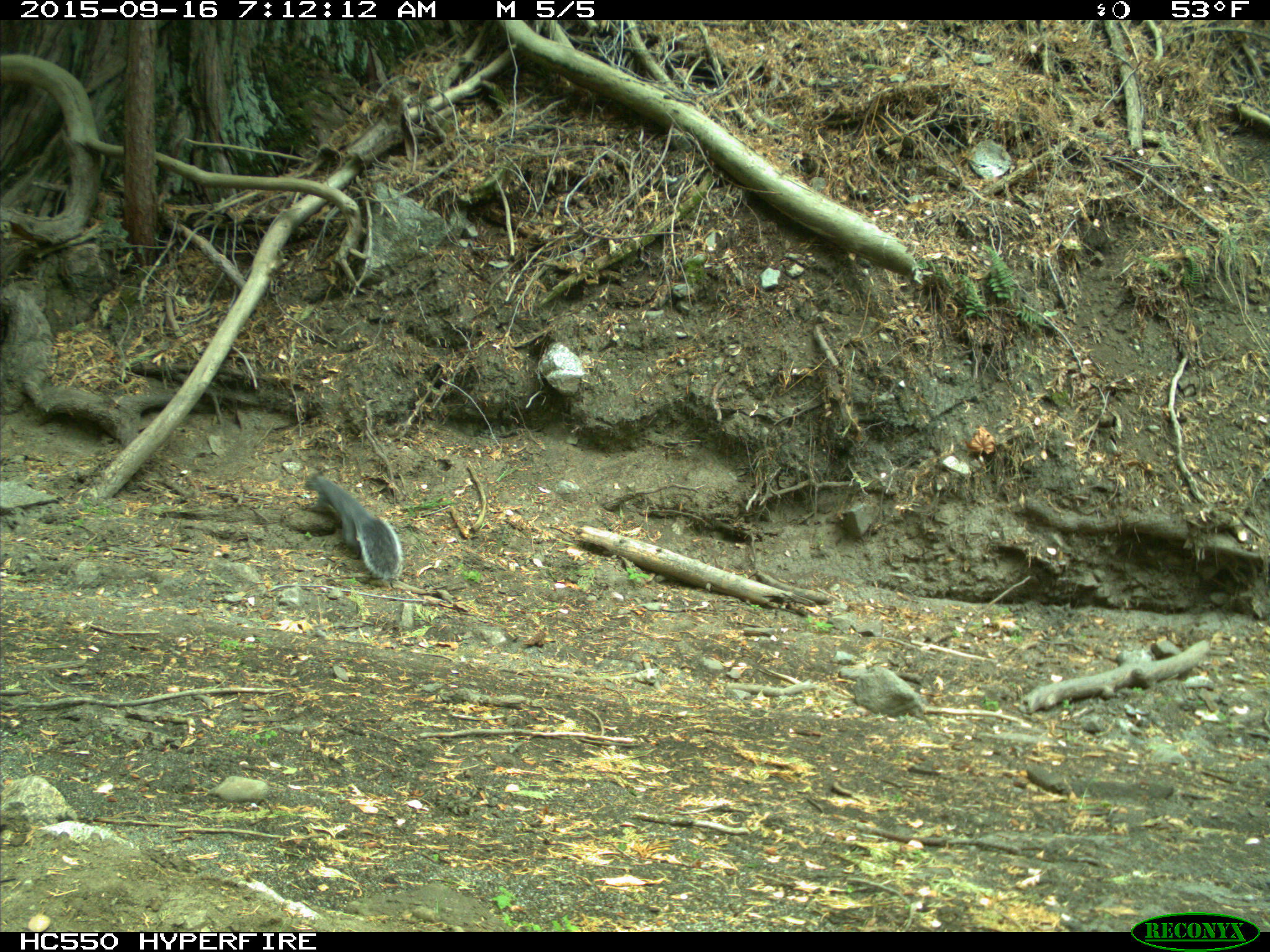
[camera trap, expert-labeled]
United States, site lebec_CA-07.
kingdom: Animalia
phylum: Chordata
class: Mammalia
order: Rodentia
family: Sciuridae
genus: Sciurus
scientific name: Sciurus carolinensis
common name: eastern gray squirrel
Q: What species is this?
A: Sciurus carolinensis (eastern gray squirrel).